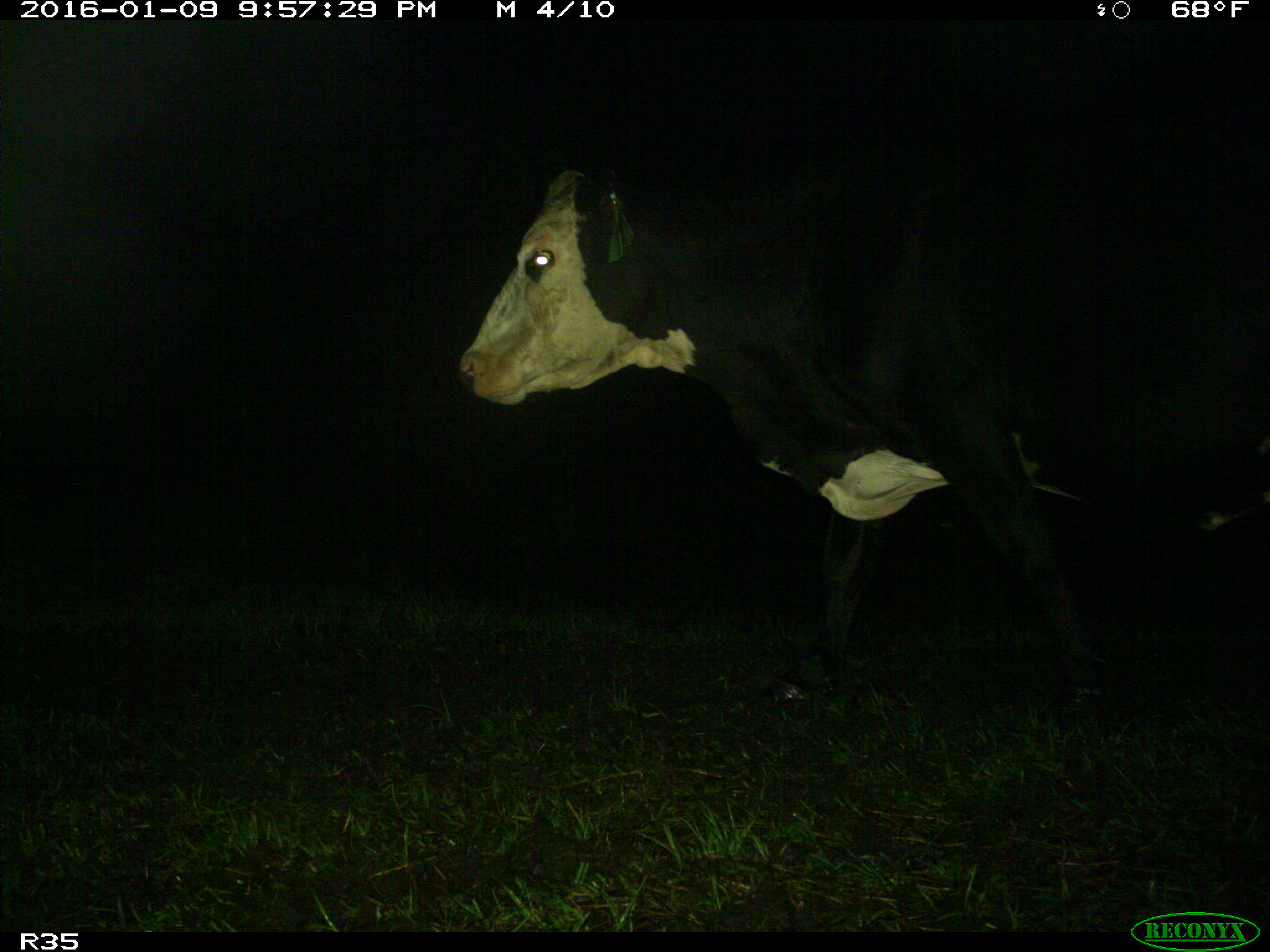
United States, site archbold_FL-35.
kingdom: Animalia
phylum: Chordata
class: Mammalia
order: Artiodactyla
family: Bovidae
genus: Bos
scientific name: Bos taurus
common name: domestic cow